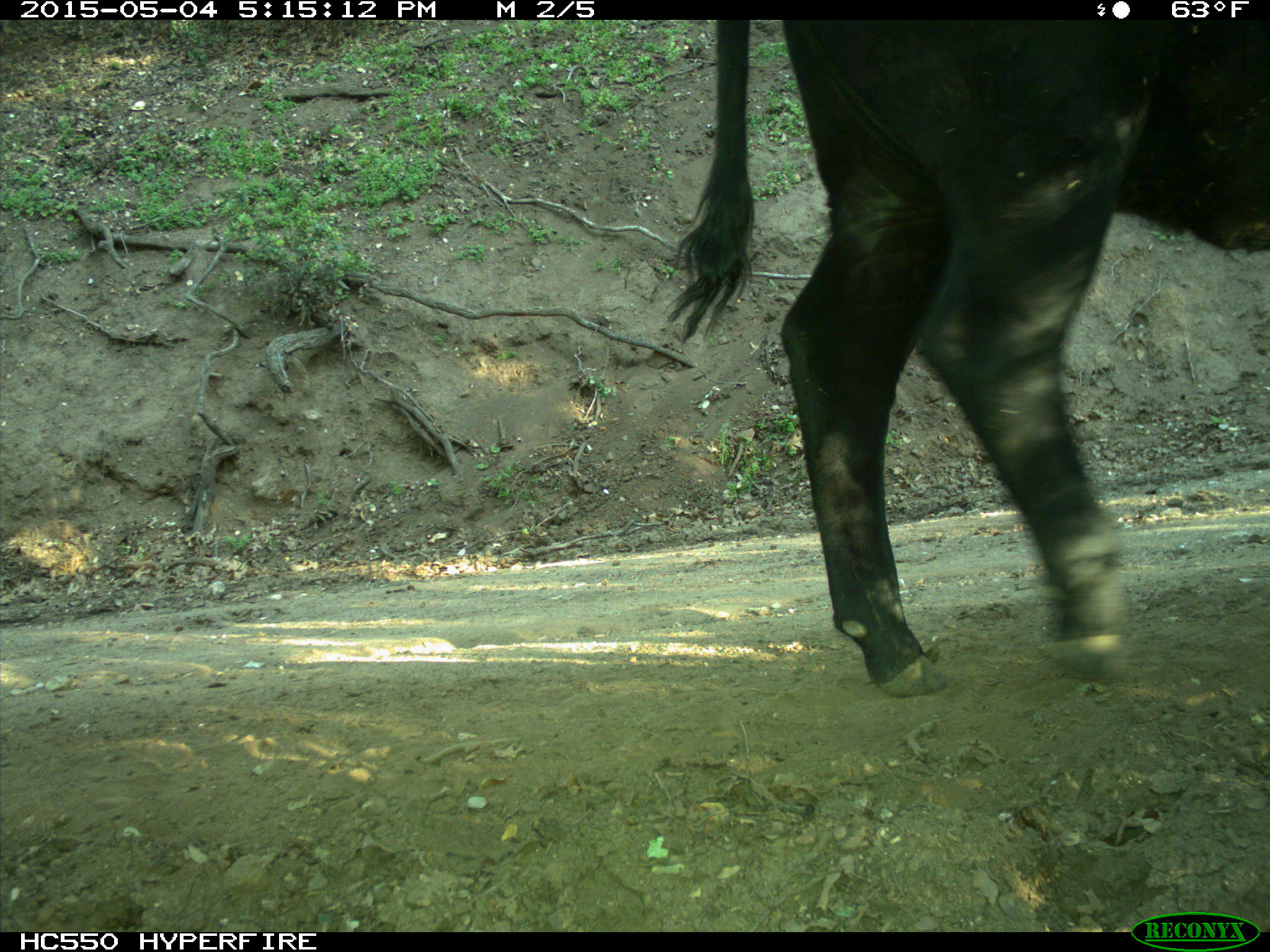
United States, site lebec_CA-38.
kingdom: Animalia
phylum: Chordata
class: Mammalia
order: Artiodactyla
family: Bovidae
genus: Bos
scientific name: Bos taurus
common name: domestic cow